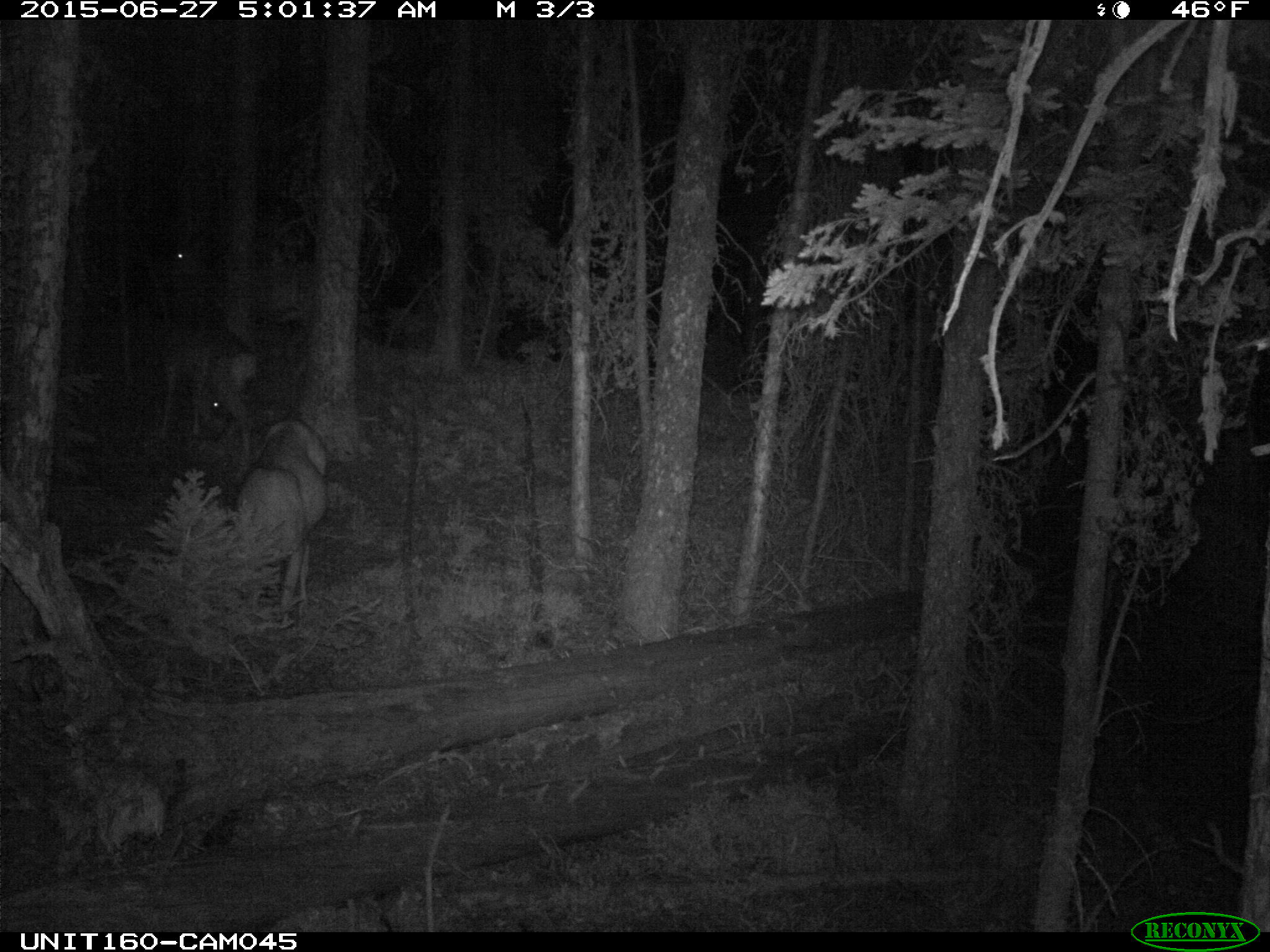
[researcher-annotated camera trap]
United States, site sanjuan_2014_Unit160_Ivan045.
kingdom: Animalia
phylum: Chordata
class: Mammalia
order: Artiodactyla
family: Cervidae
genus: Odocoileus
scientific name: Odocoileus hemionus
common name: mule deer